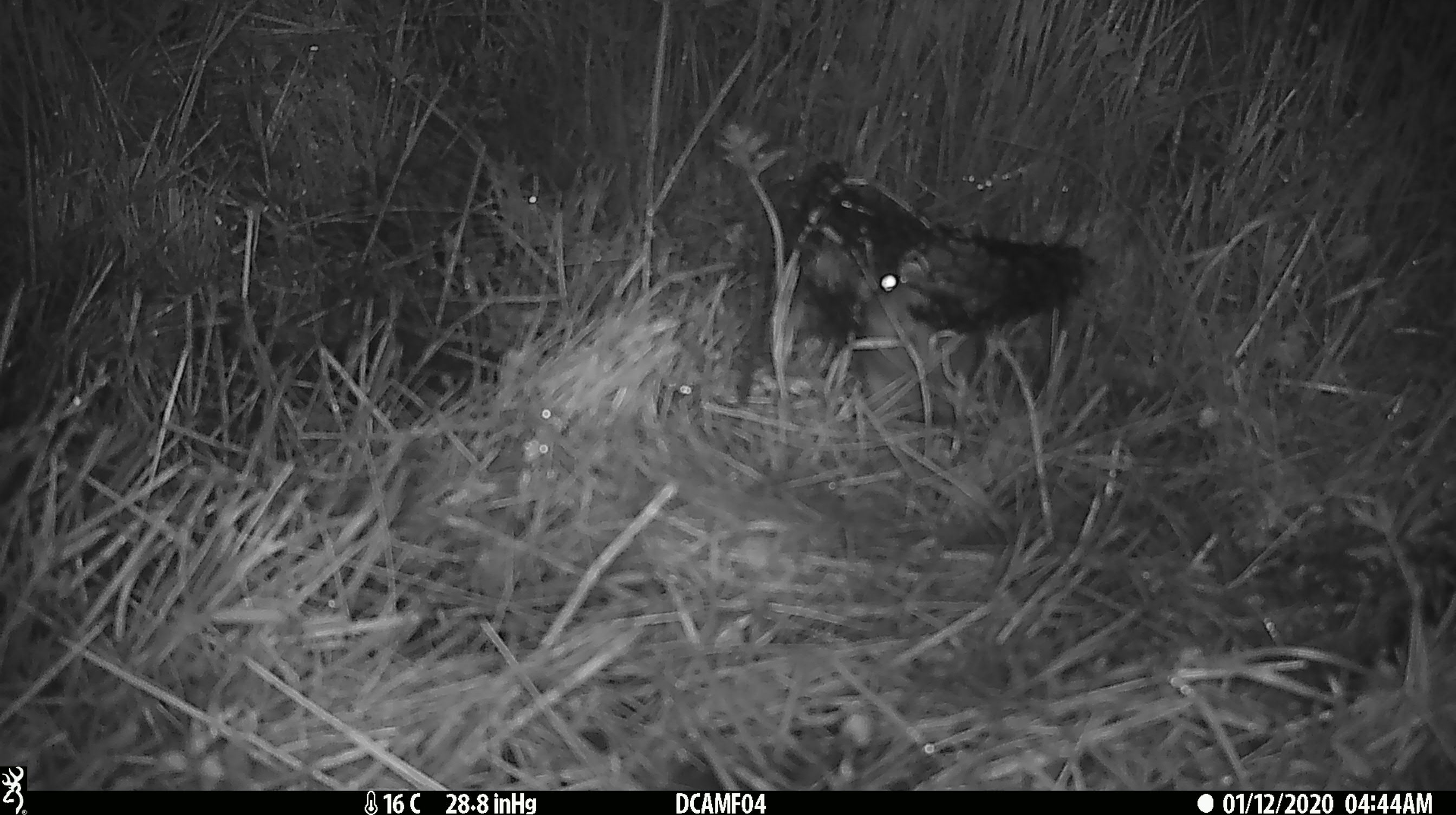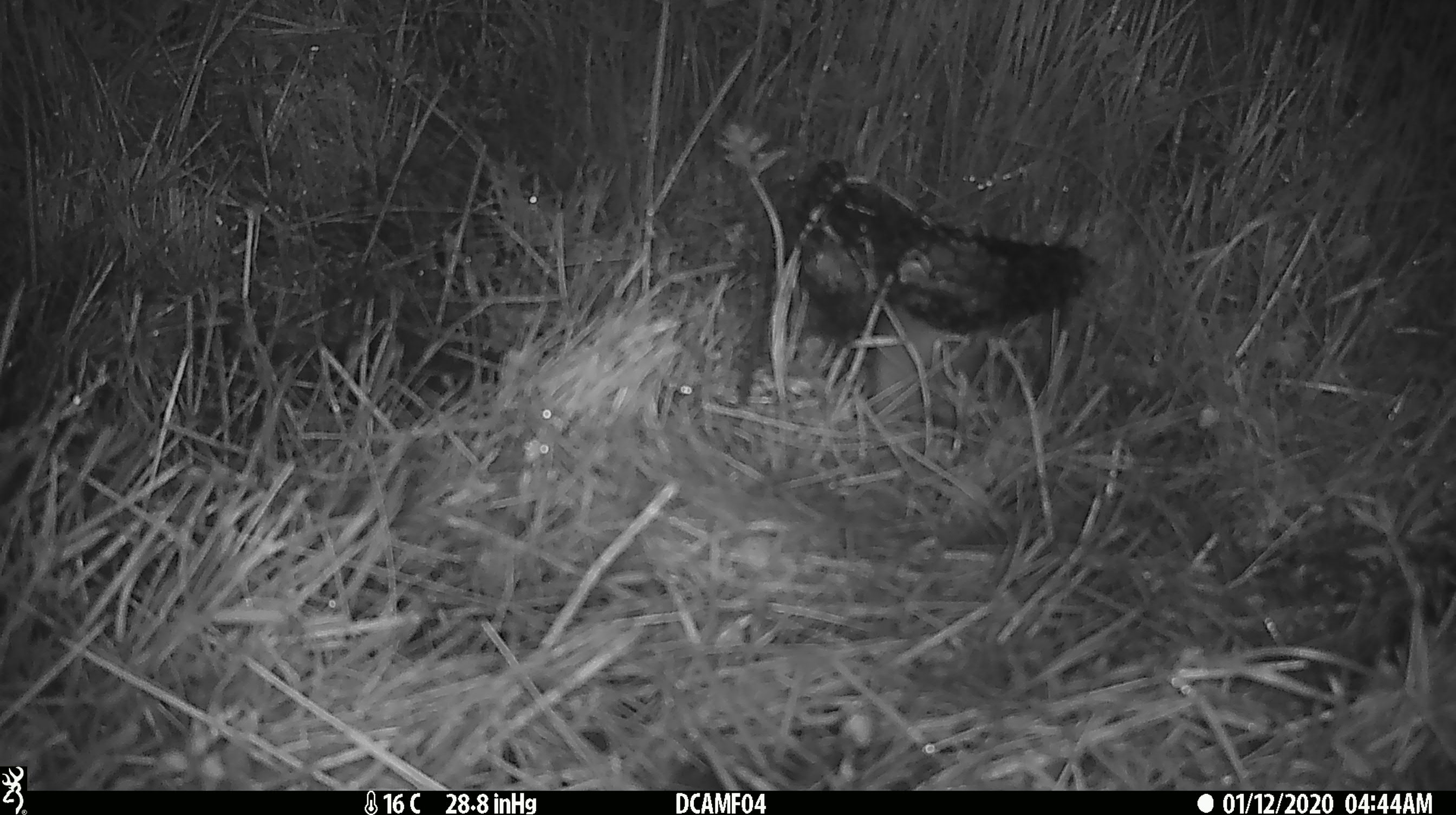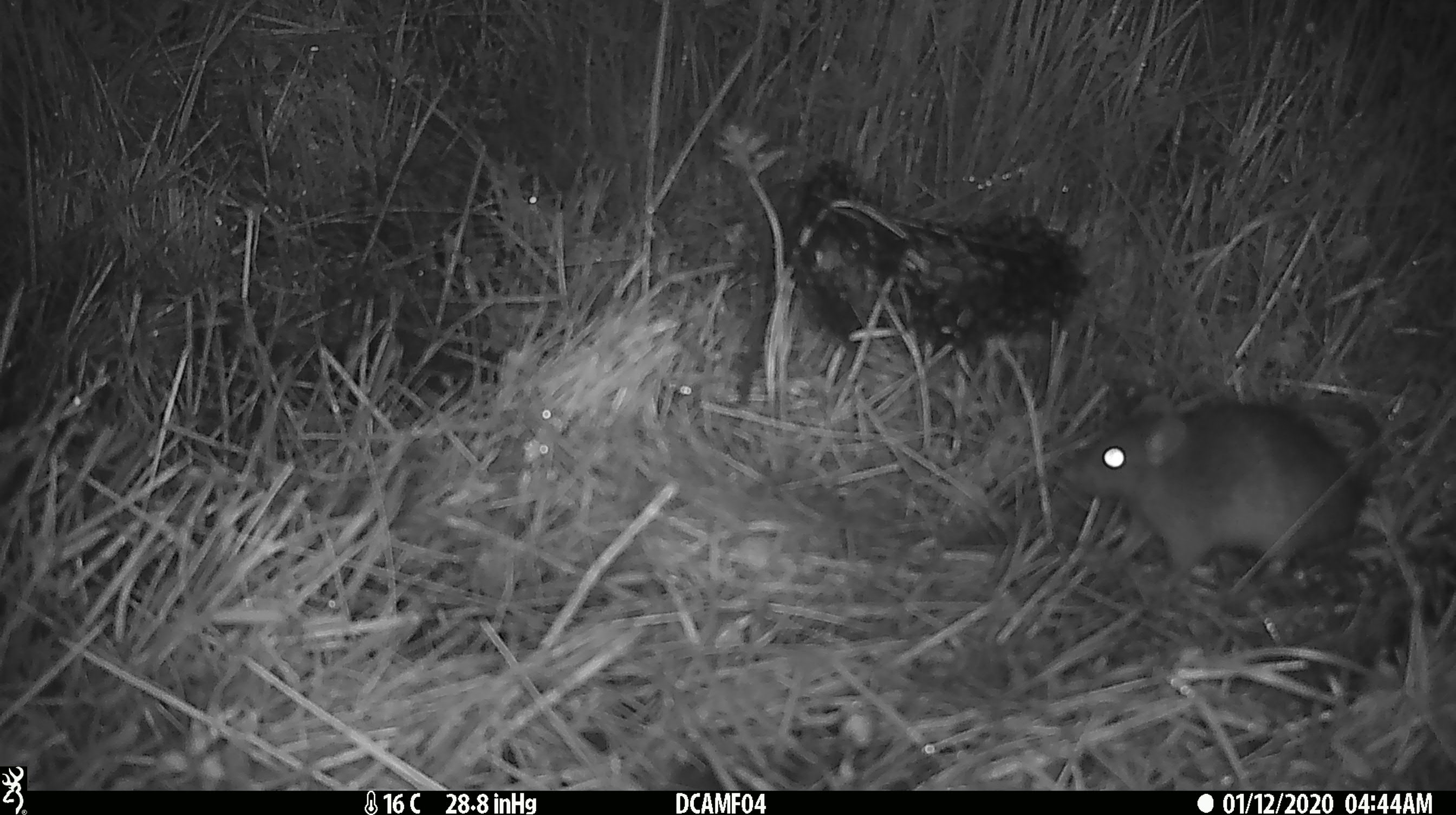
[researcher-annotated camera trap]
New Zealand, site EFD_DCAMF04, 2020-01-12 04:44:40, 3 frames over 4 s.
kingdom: Animalia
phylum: Chordata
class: Mammalia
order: Rodentia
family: Muridae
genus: Rattus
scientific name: Rattus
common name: rat